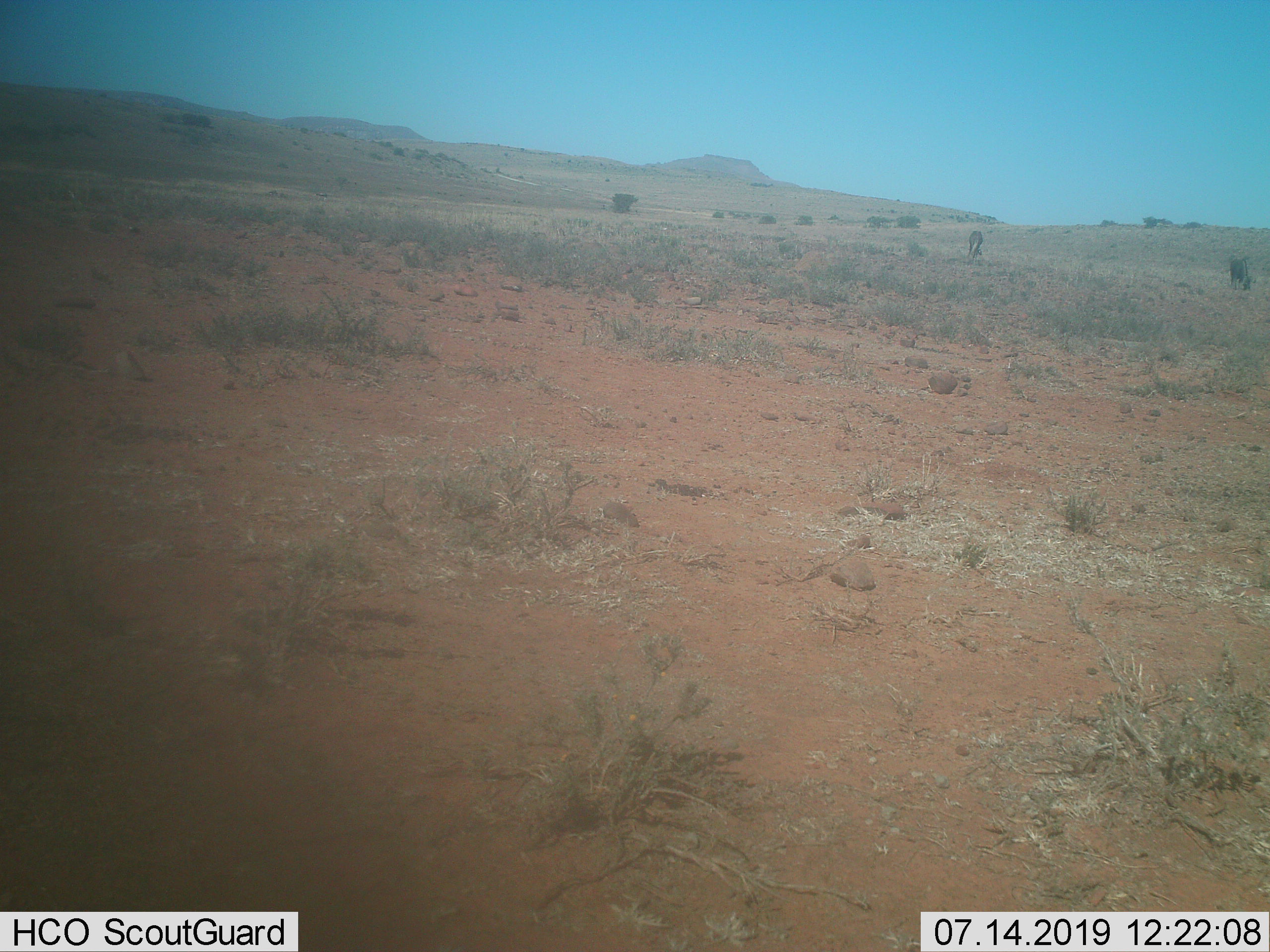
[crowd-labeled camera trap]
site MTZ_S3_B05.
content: unidentified animal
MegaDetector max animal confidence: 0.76